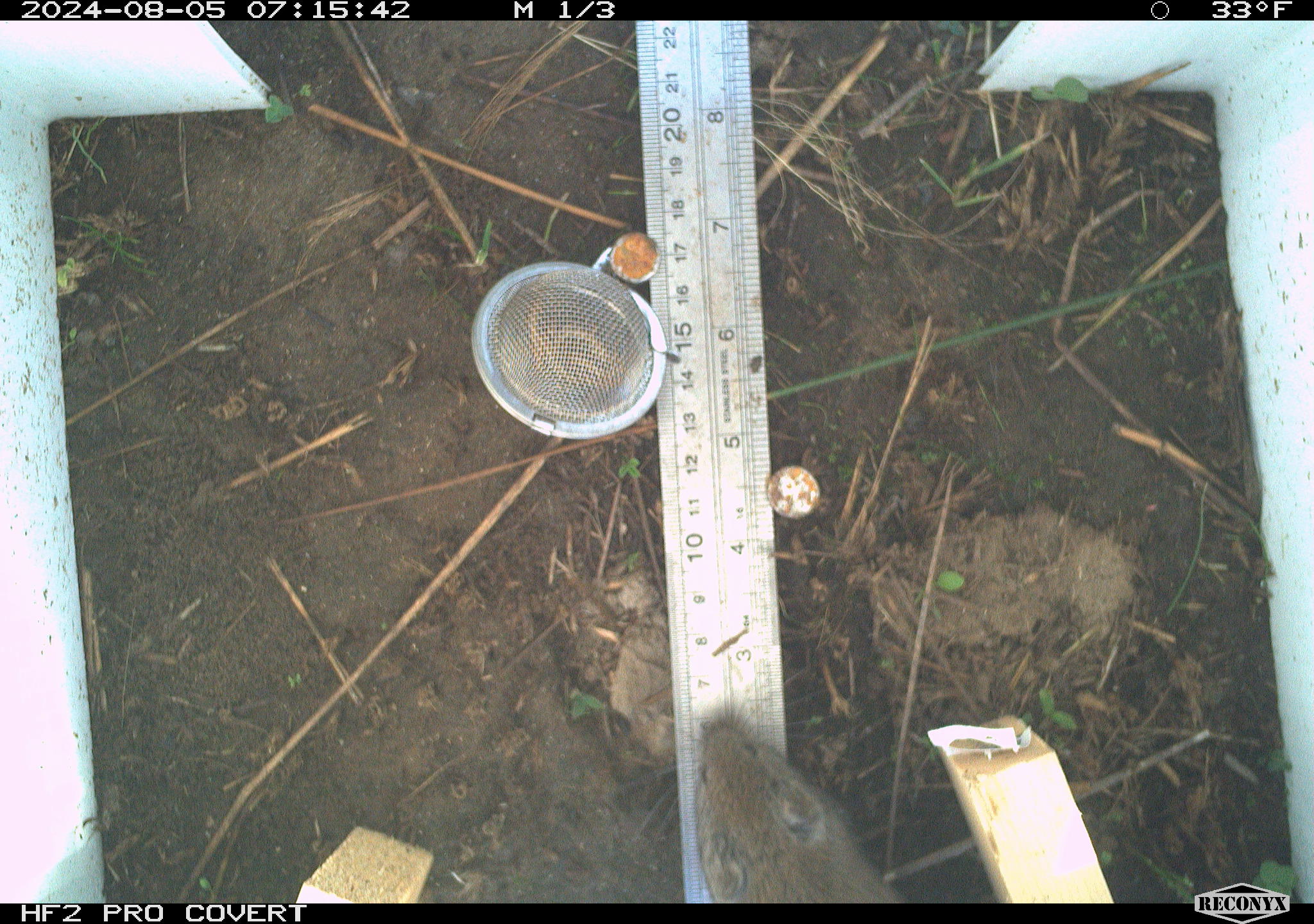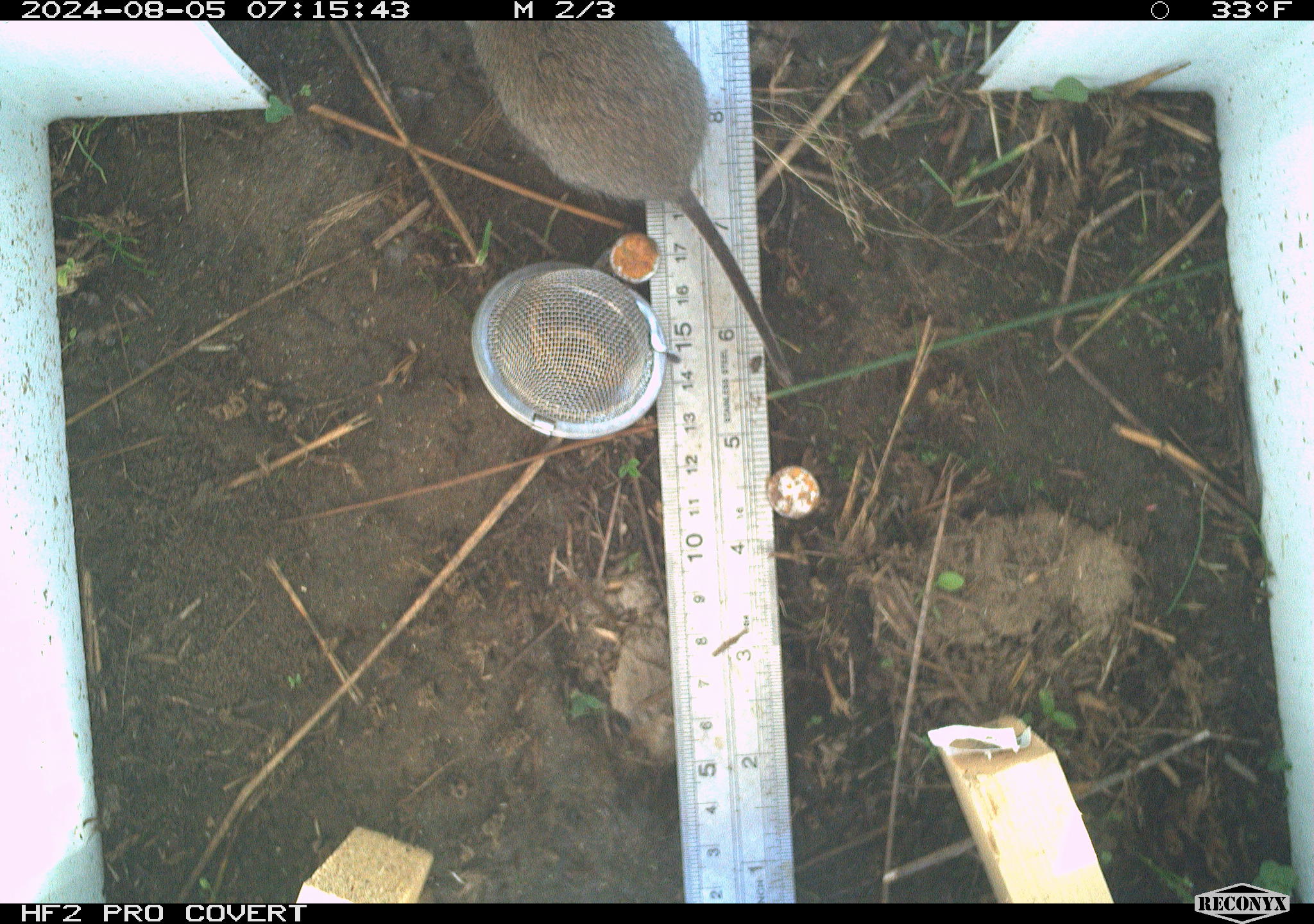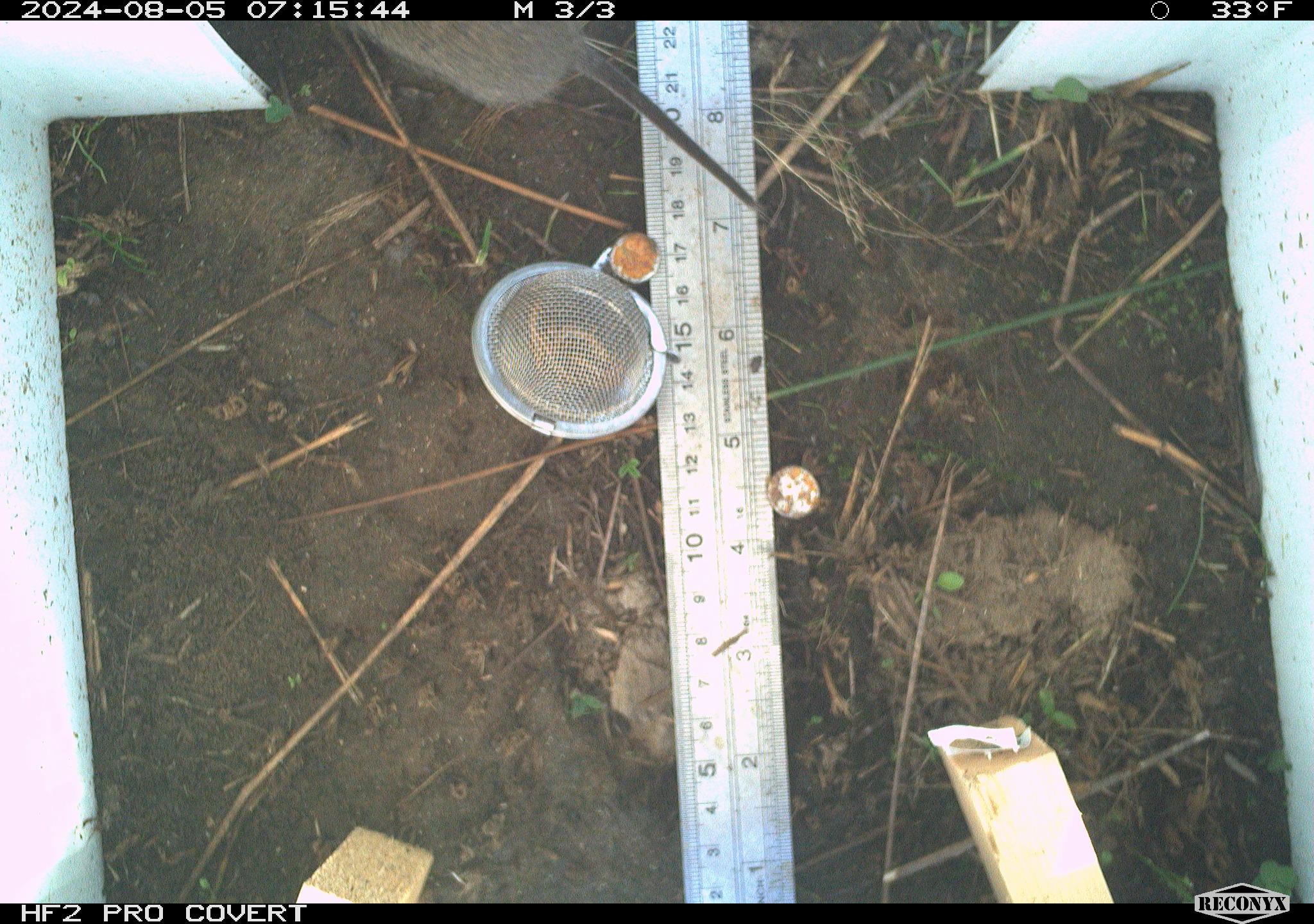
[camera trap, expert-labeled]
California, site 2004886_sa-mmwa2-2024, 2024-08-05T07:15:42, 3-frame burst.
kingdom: Animalia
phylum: Chordata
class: Mammalia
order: Rodentia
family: Cricetidae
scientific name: Arvicolinae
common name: voles, lemmings, and muskrats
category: arvicolinae subfamily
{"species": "arvicolinae subfamily (voles, lemmings, and muskrats) (Arvicolinae)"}